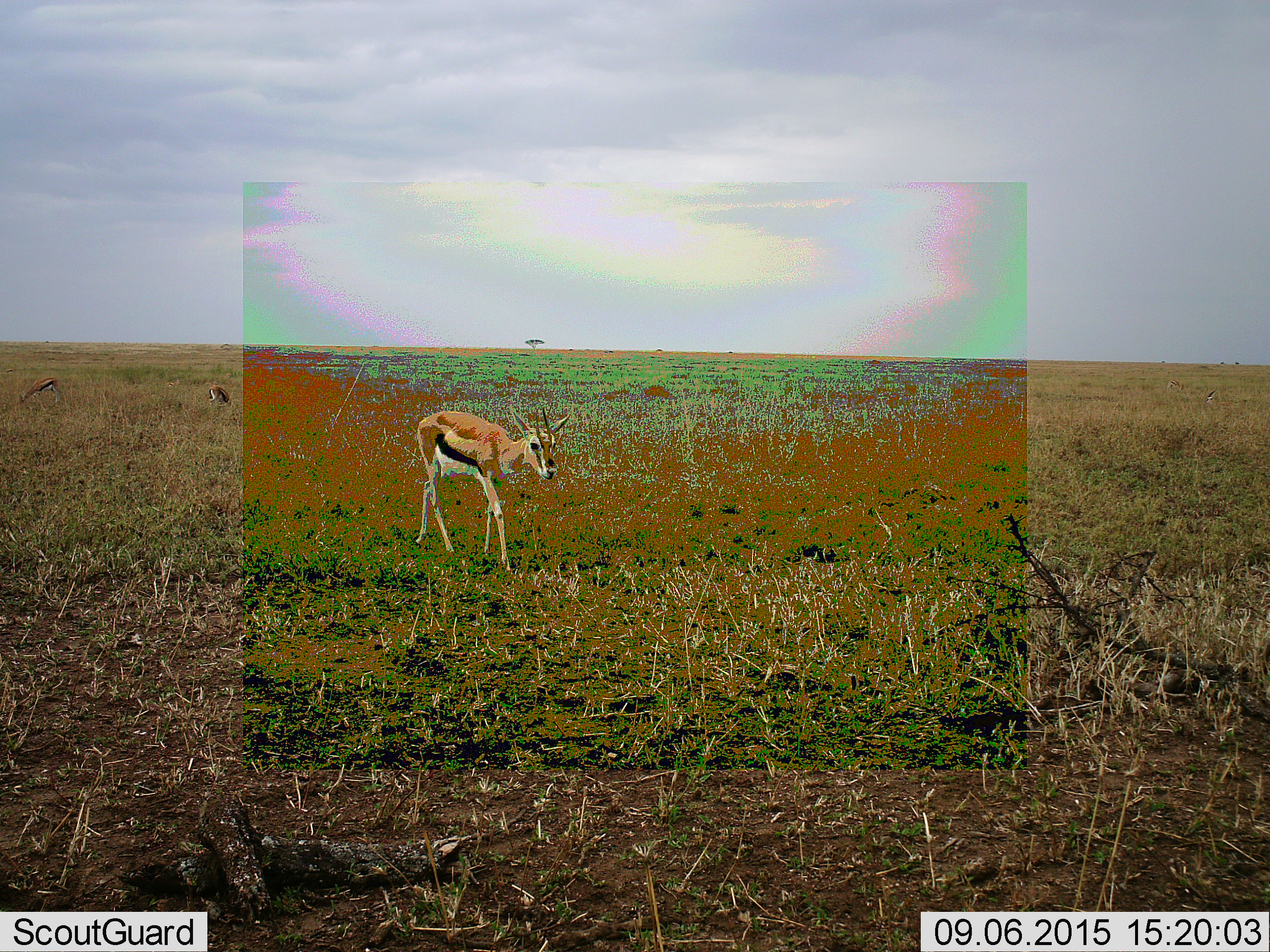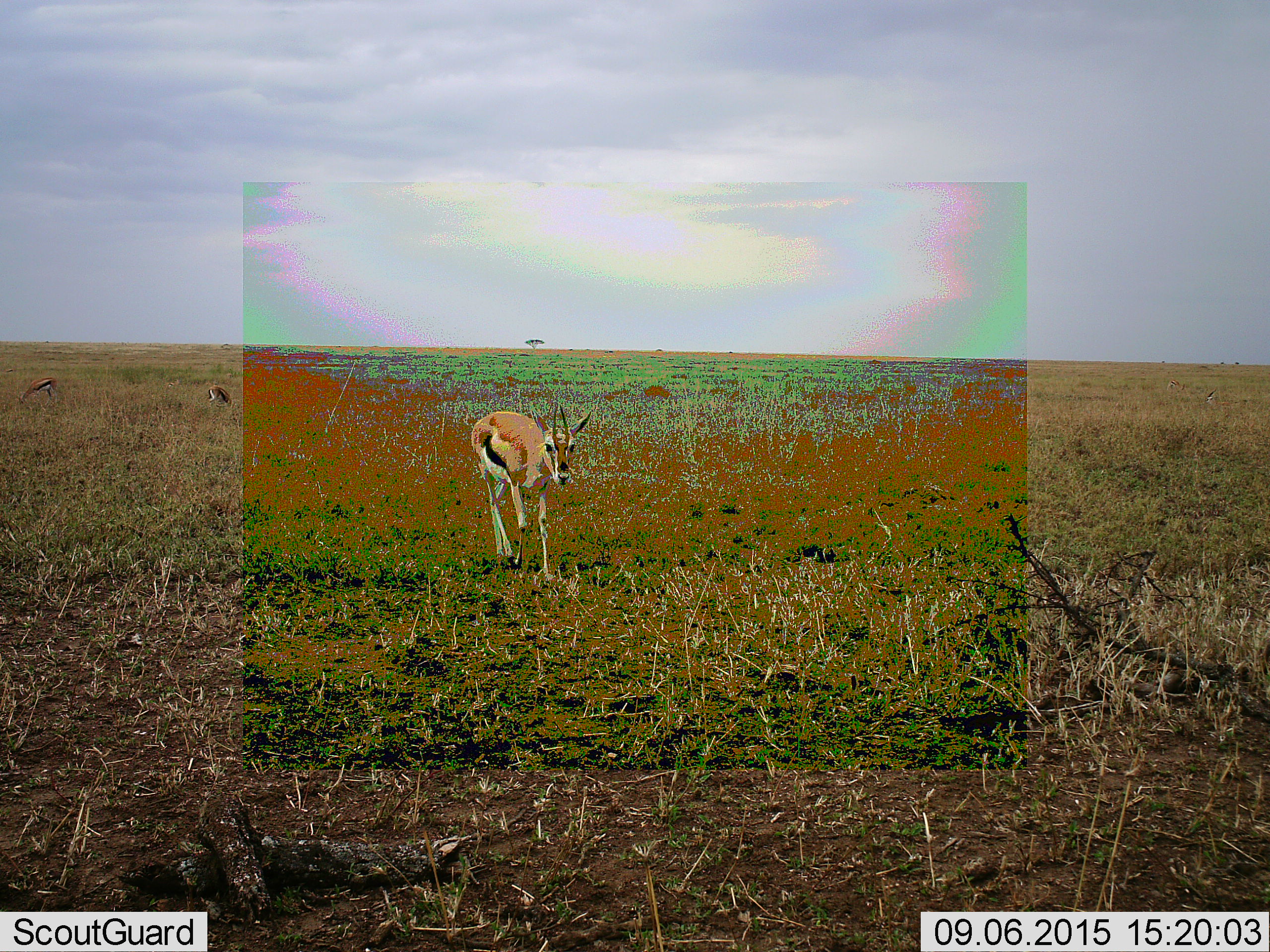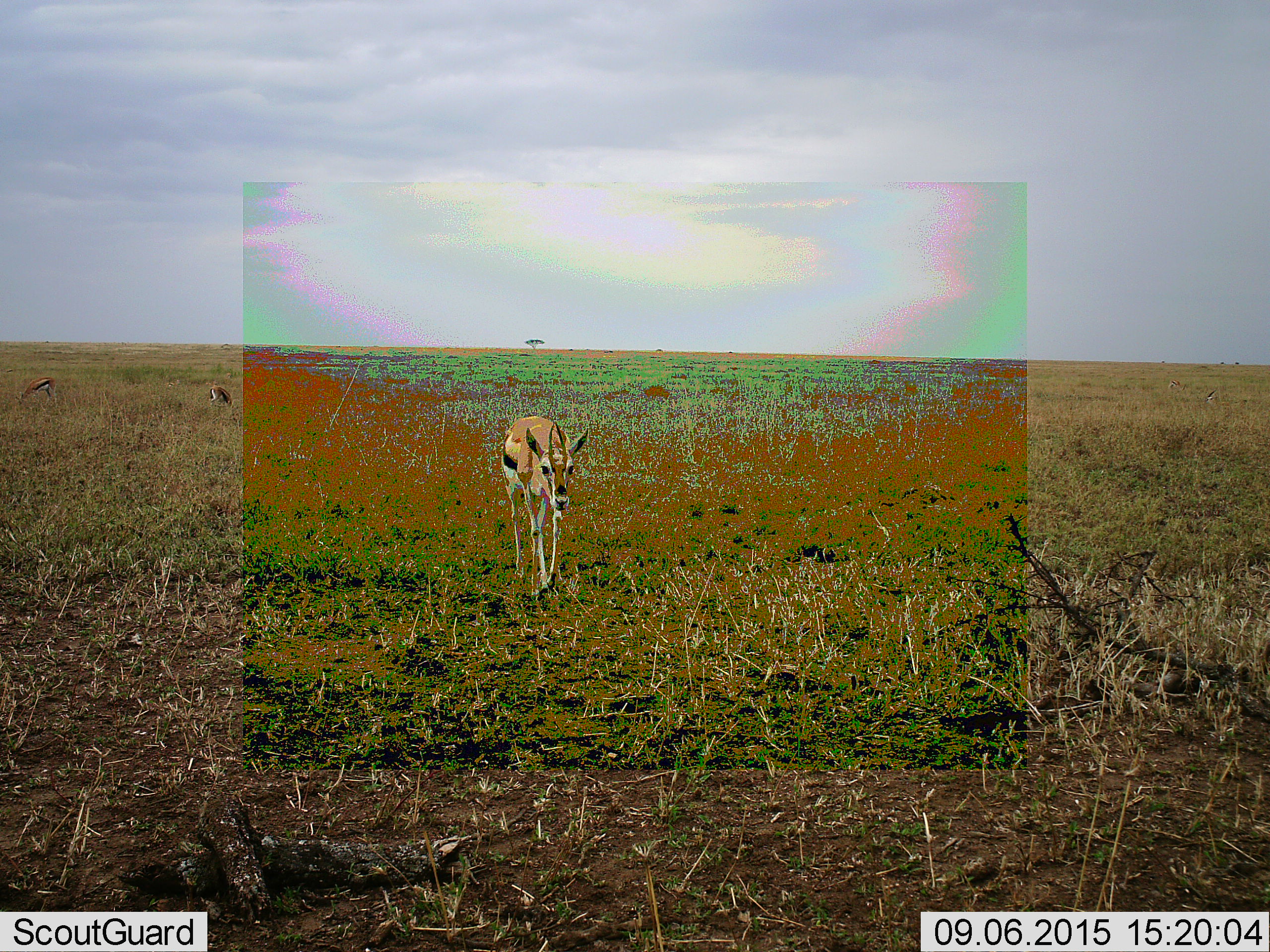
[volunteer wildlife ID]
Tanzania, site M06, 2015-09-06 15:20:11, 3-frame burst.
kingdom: Animalia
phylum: Chordata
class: Mammalia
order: Artiodactyla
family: Bovidae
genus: Eudorcas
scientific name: Eudorcas thomsonii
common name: thomson's gazelle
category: gazellethomsons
Gazellethomsons (thomson's gazelle) (Eudorcas thomsonii), count 5. Behavior (volunteer vote fractions): standing 44%, resting 0%, moving 89%, interacting 0%. Young present (vote fraction): 0%. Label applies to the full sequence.